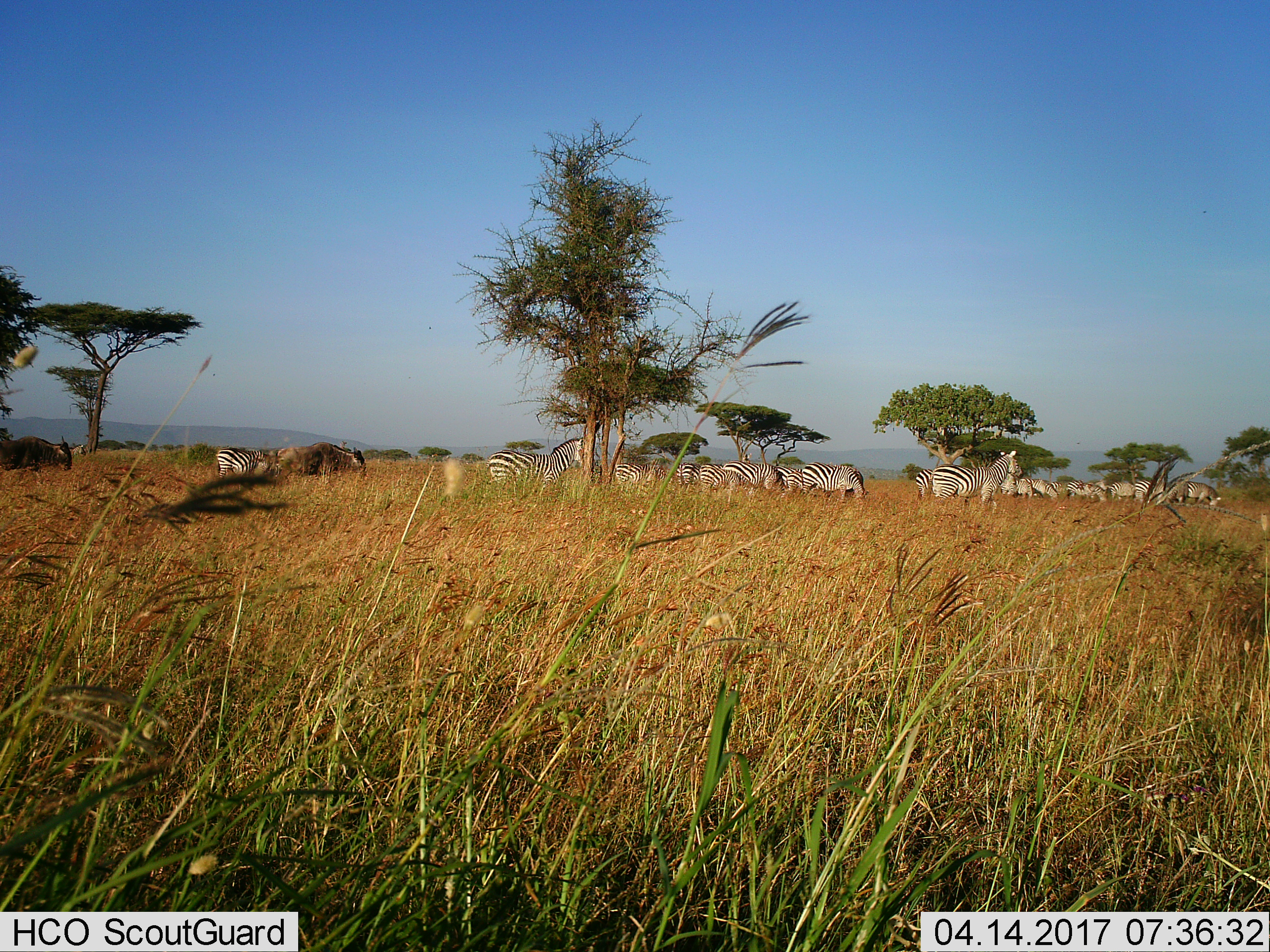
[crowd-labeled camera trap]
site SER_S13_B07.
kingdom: Animalia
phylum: Chordata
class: Mammalia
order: Perissodactyla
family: Equidae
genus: Equus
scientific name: Equus quagga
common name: plains zebra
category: zebraplains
Zebraplains (plains zebra) (Equus quagga), count 11-50. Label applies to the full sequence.